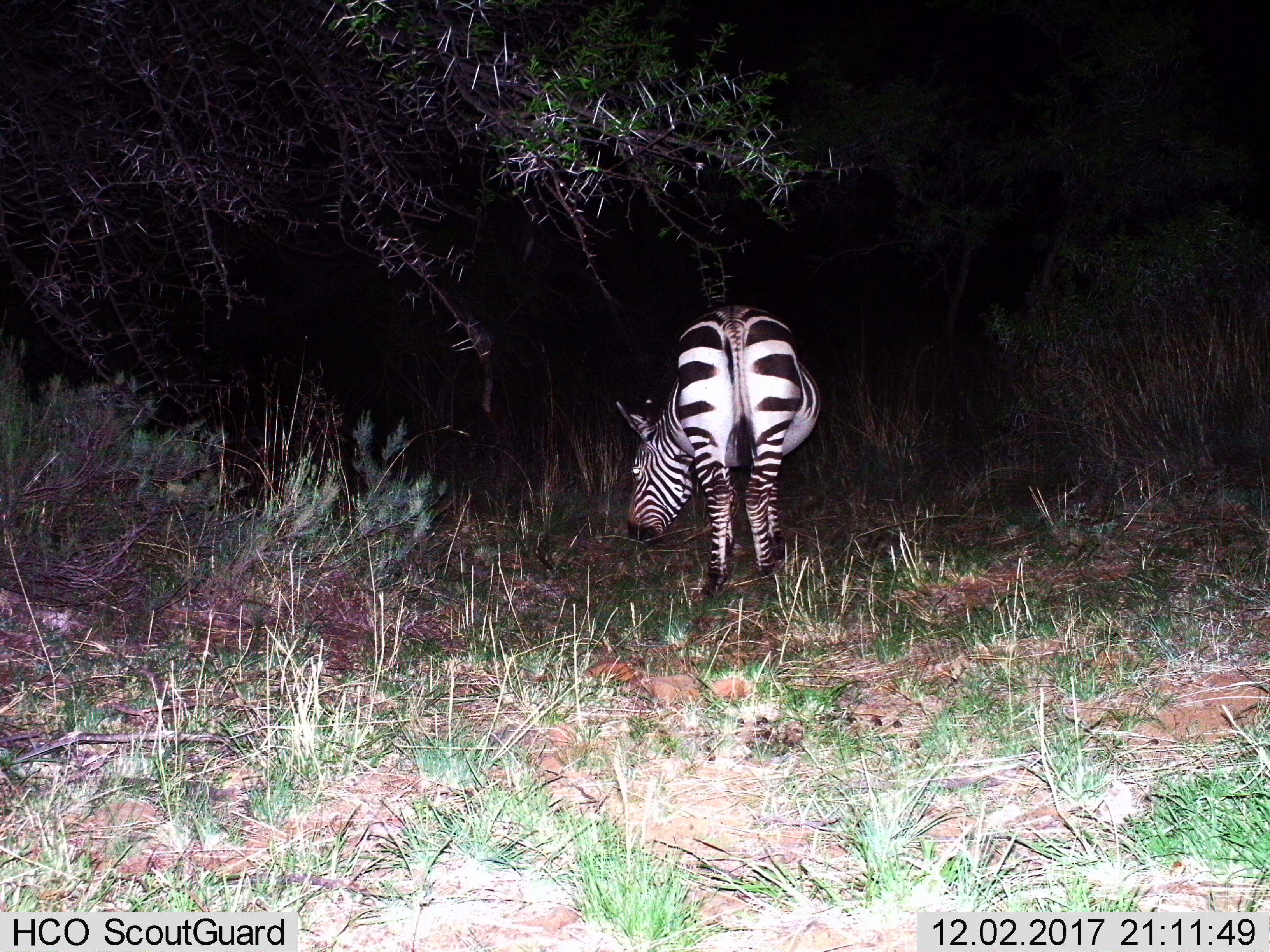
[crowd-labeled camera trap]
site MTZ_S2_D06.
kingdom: Animalia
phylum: Chordata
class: Mammalia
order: Perissodactyla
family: Equidae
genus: Equus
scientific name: Equus zebra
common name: mountain zebra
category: zebramountain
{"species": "zebramountain (mountain zebra) (Equus zebra)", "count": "1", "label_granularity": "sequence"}